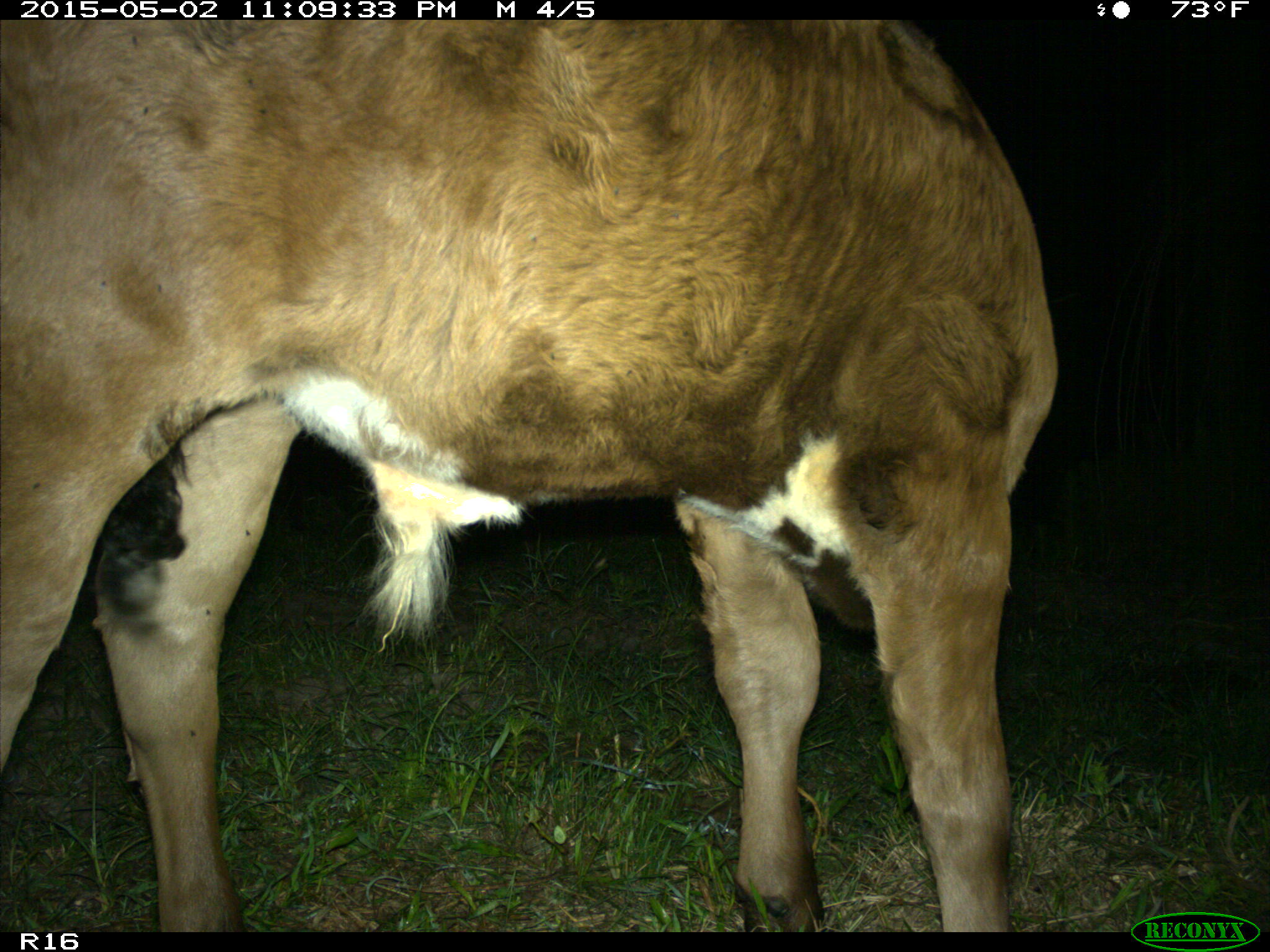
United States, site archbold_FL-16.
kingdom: Animalia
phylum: Chordata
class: Mammalia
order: Artiodactyla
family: Bovidae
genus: Bos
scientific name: Bos taurus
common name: domestic cow